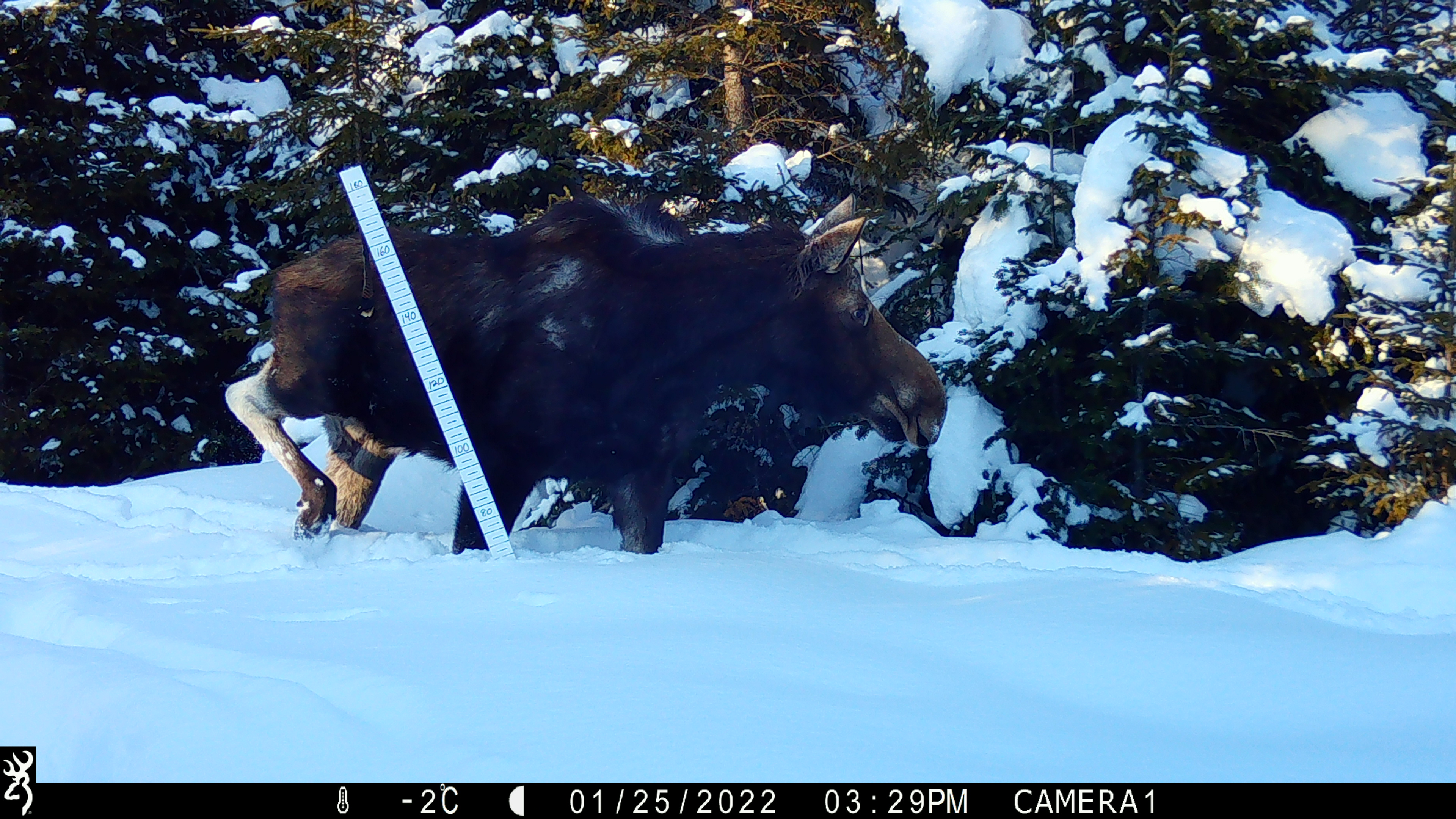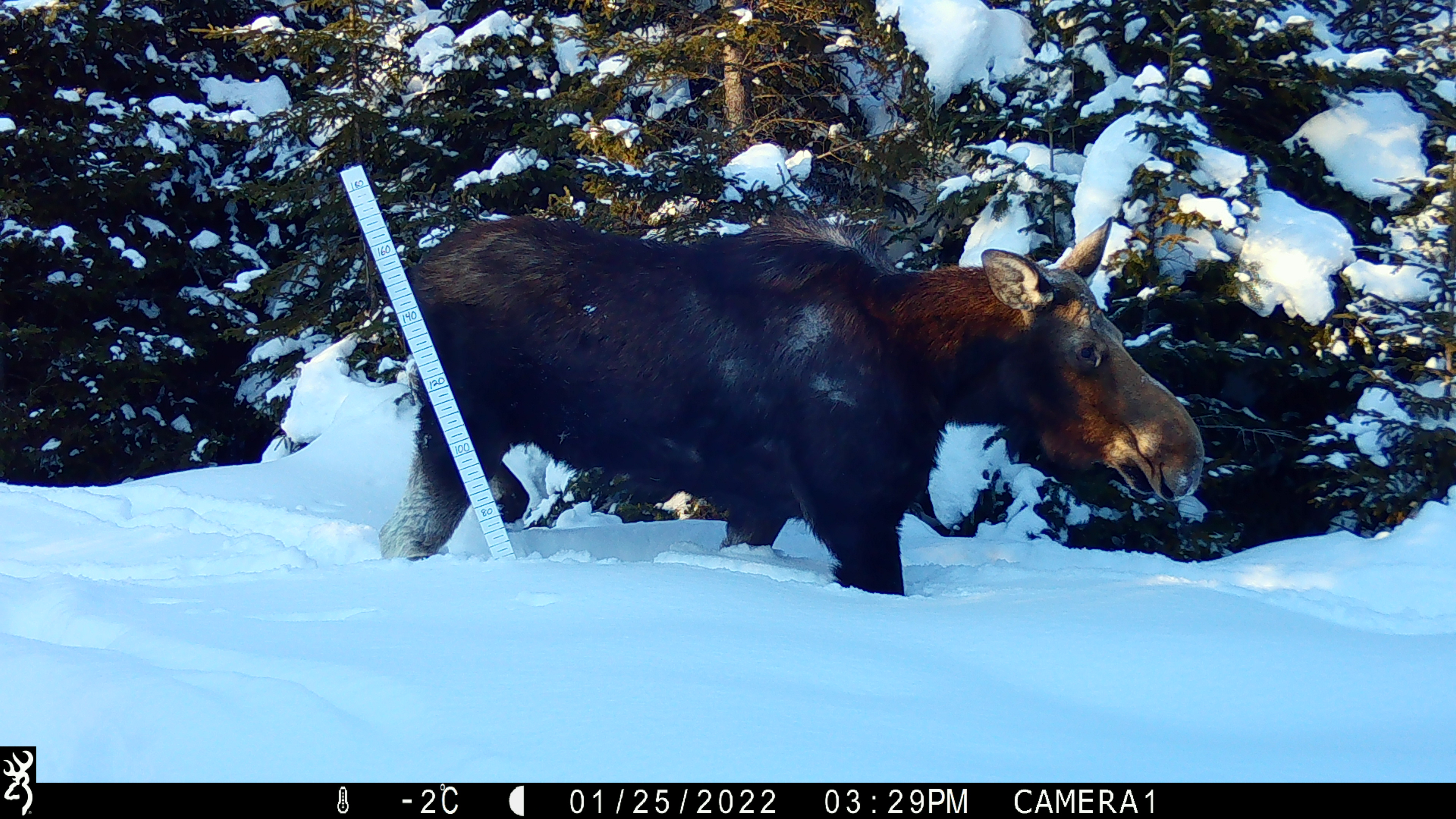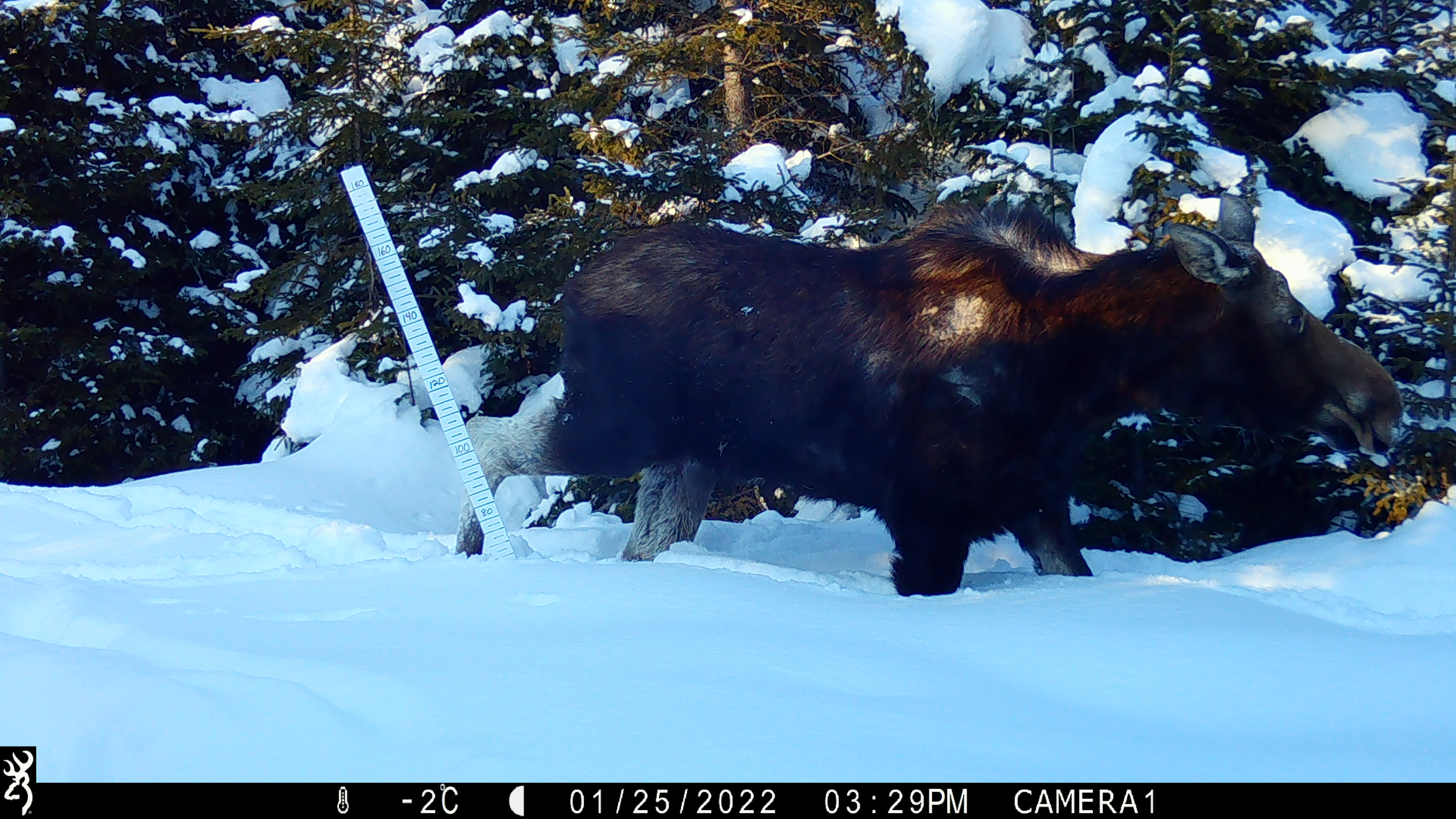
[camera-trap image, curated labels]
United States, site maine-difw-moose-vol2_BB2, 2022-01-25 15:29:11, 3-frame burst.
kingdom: Animalia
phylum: Chordata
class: Mammalia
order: Artiodactyla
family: Cervidae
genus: Alces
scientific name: Alces alces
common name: moose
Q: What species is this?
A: Moose (Alces alces).